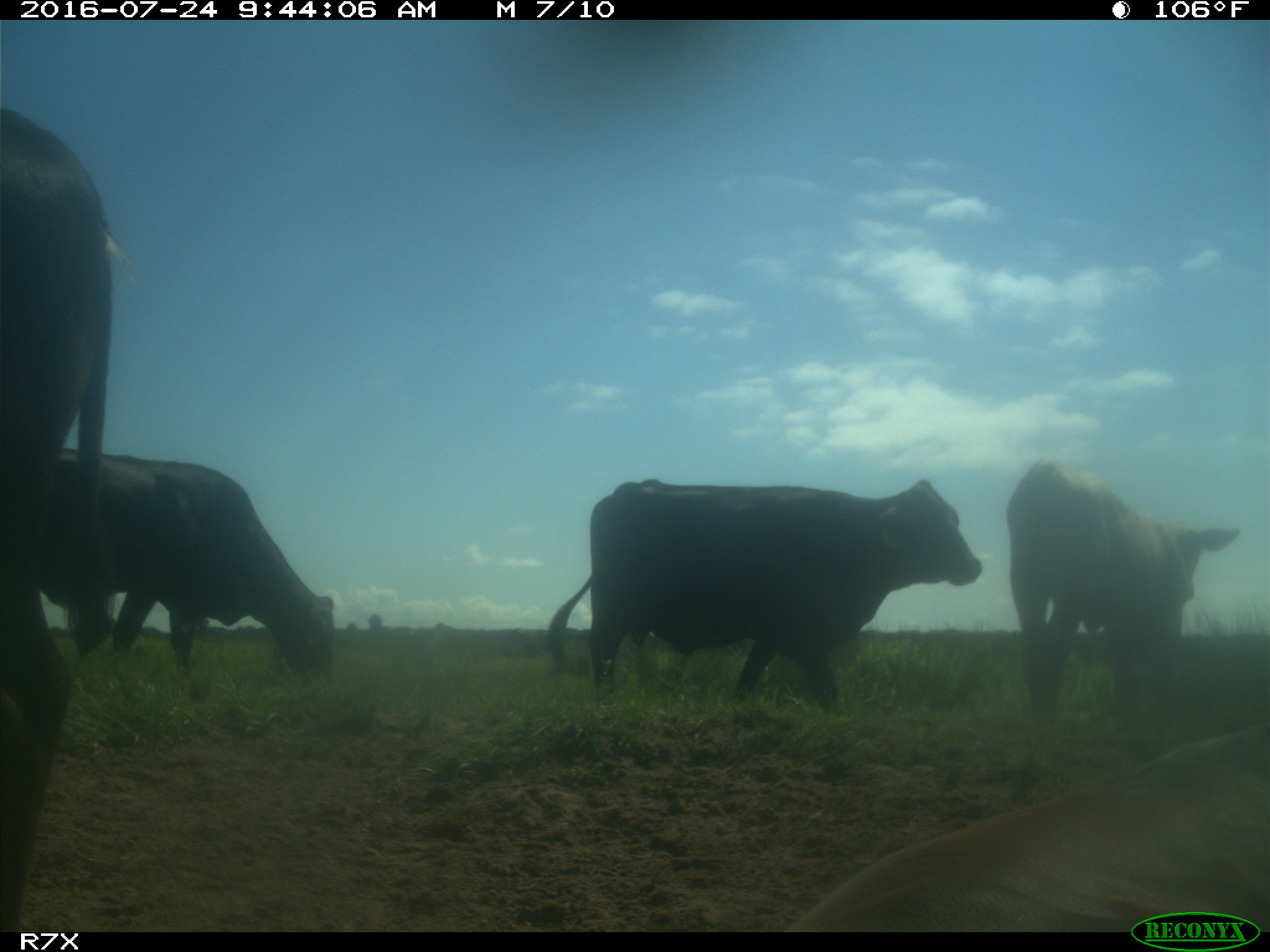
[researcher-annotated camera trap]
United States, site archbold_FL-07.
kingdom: Animalia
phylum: Chordata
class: Mammalia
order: Artiodactyla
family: Bovidae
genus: Bos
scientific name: Bos taurus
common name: domestic cow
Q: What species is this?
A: Bos taurus (domestic cow).